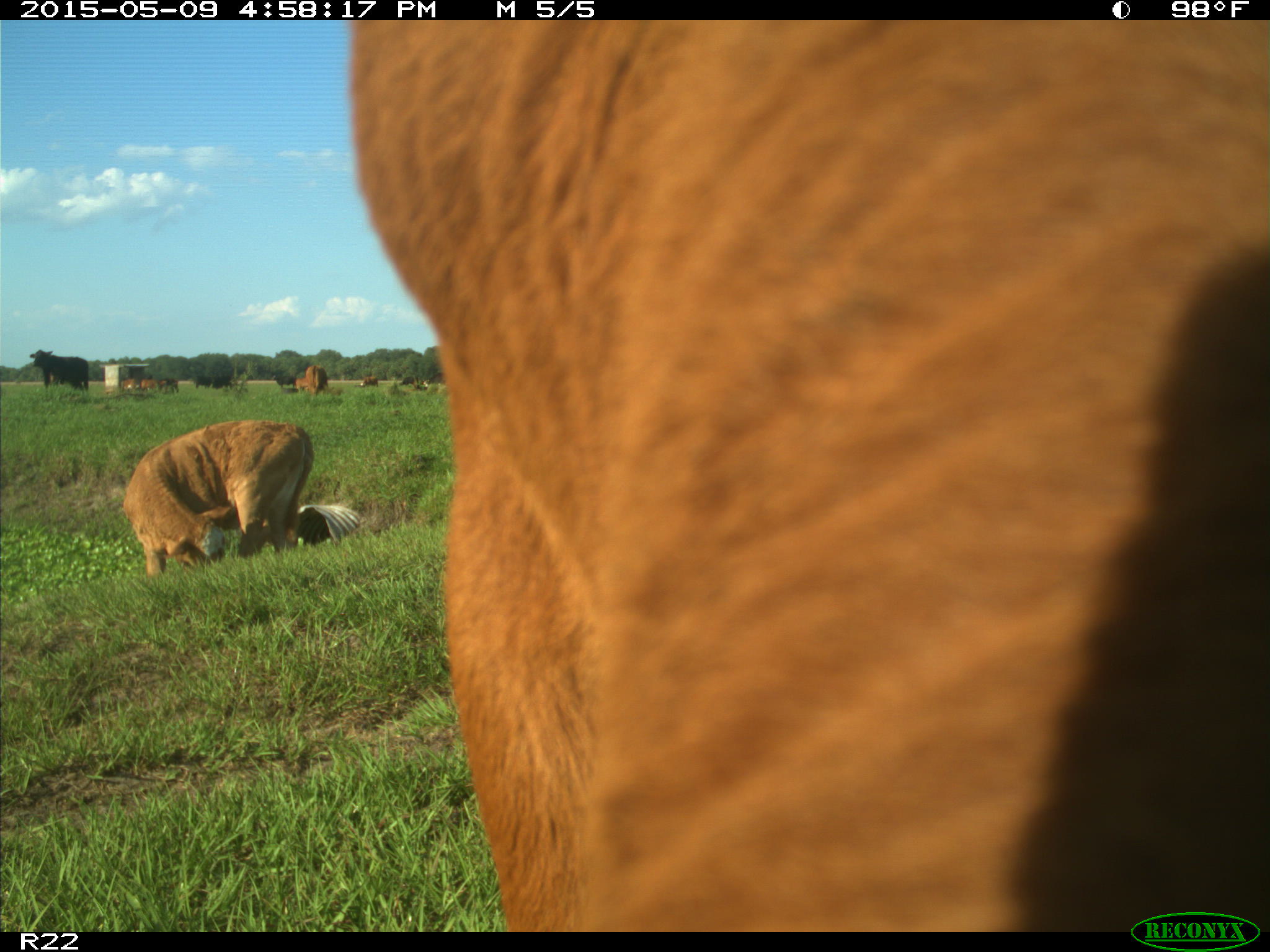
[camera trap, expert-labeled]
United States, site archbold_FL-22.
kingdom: Animalia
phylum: Chordata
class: Mammalia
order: Artiodactyla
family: Bovidae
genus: Bos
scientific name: Bos taurus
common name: domestic cow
Bos taurus (domestic cow).